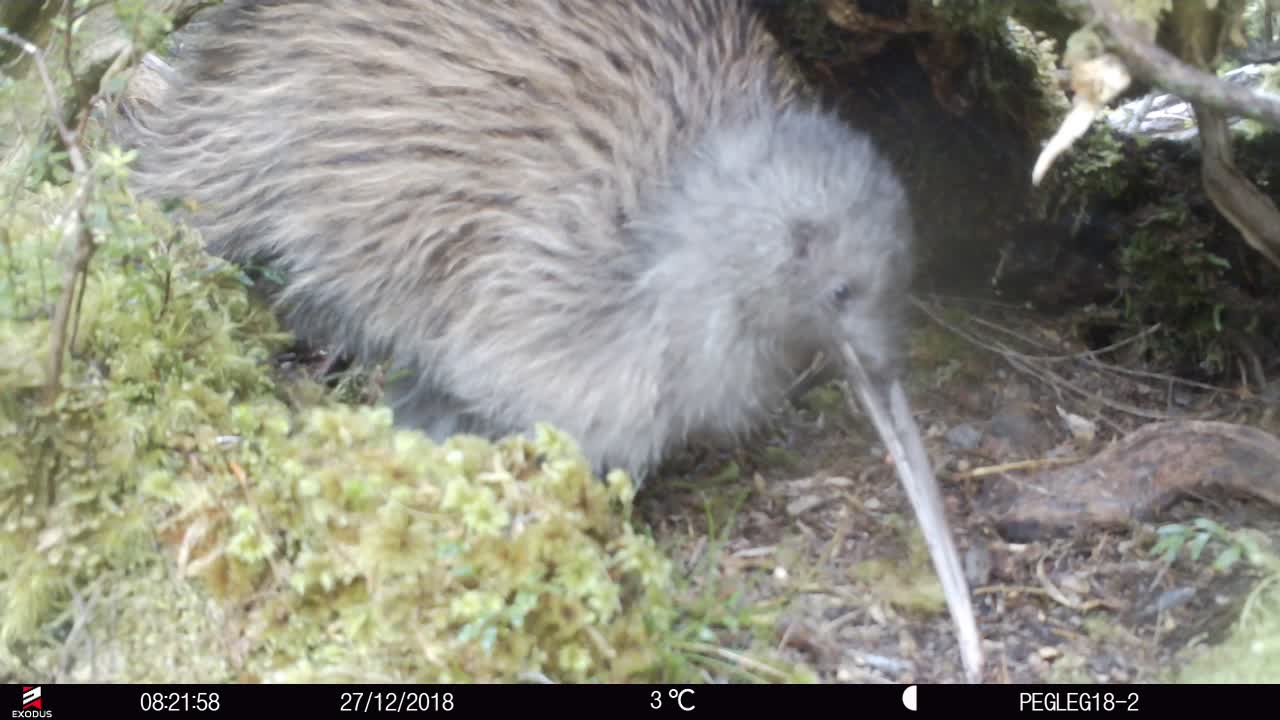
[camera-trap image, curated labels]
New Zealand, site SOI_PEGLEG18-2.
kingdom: Animalia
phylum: Chordata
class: Aves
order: Apterygiformes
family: Apterygidae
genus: Apteryx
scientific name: Apteryx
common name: kiwi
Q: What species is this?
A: Kiwi (Apteryx).